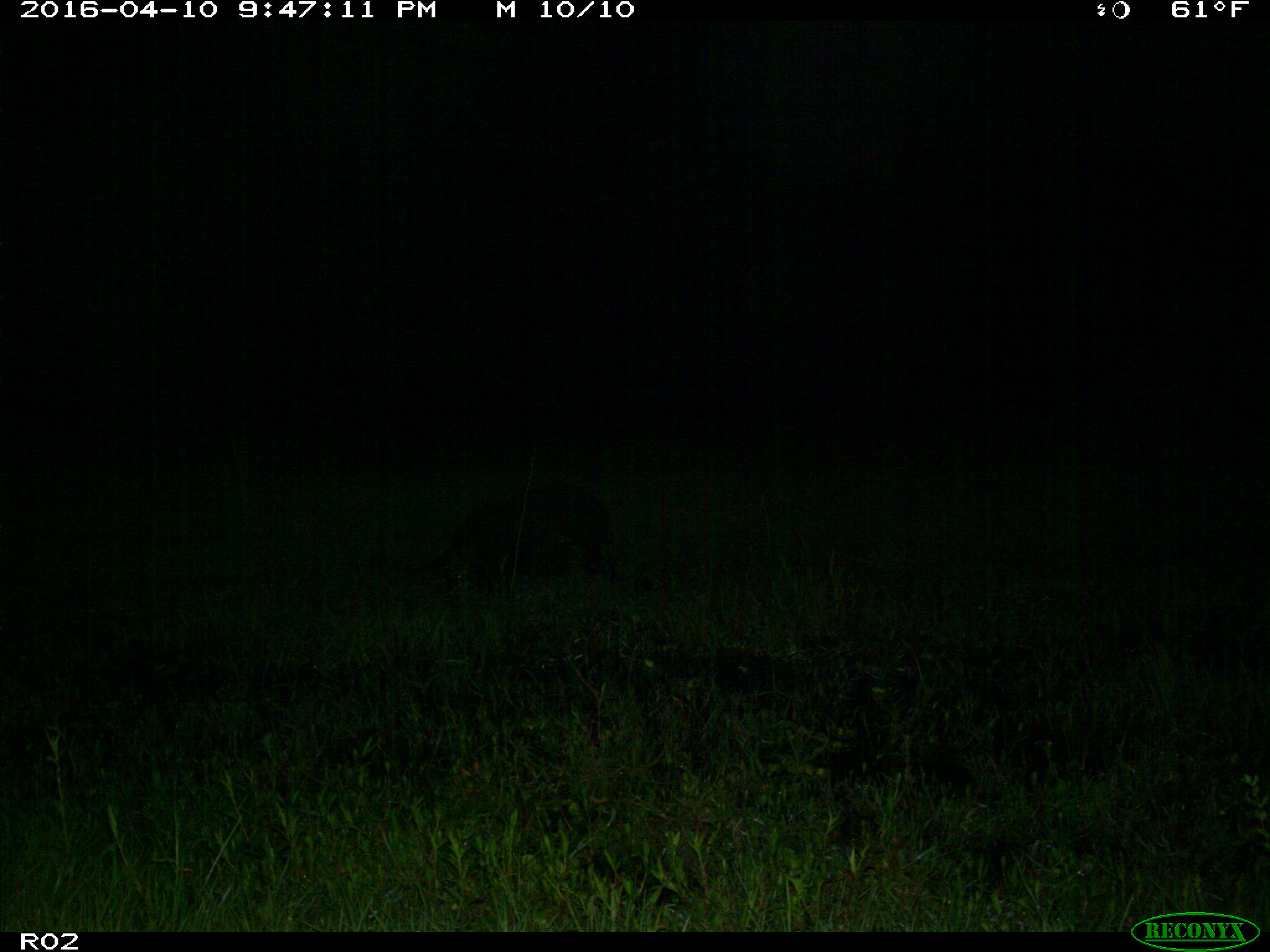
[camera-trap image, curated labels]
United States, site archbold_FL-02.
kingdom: Animalia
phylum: Chordata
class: Mammalia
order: Artiodactyla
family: Suidae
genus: Sus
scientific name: Sus scrofa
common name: wild boar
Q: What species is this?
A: Sus scrofa (wild boar).